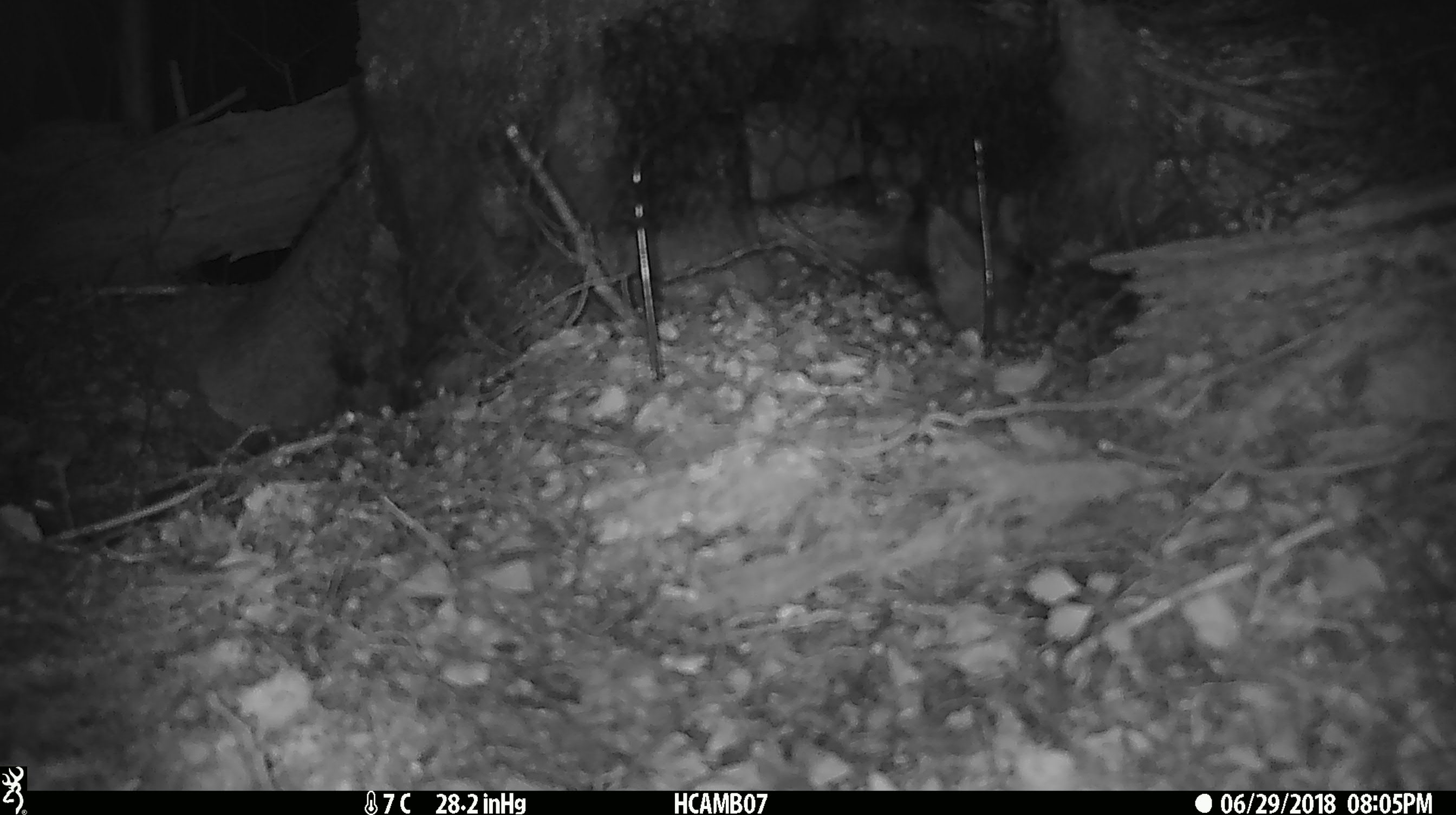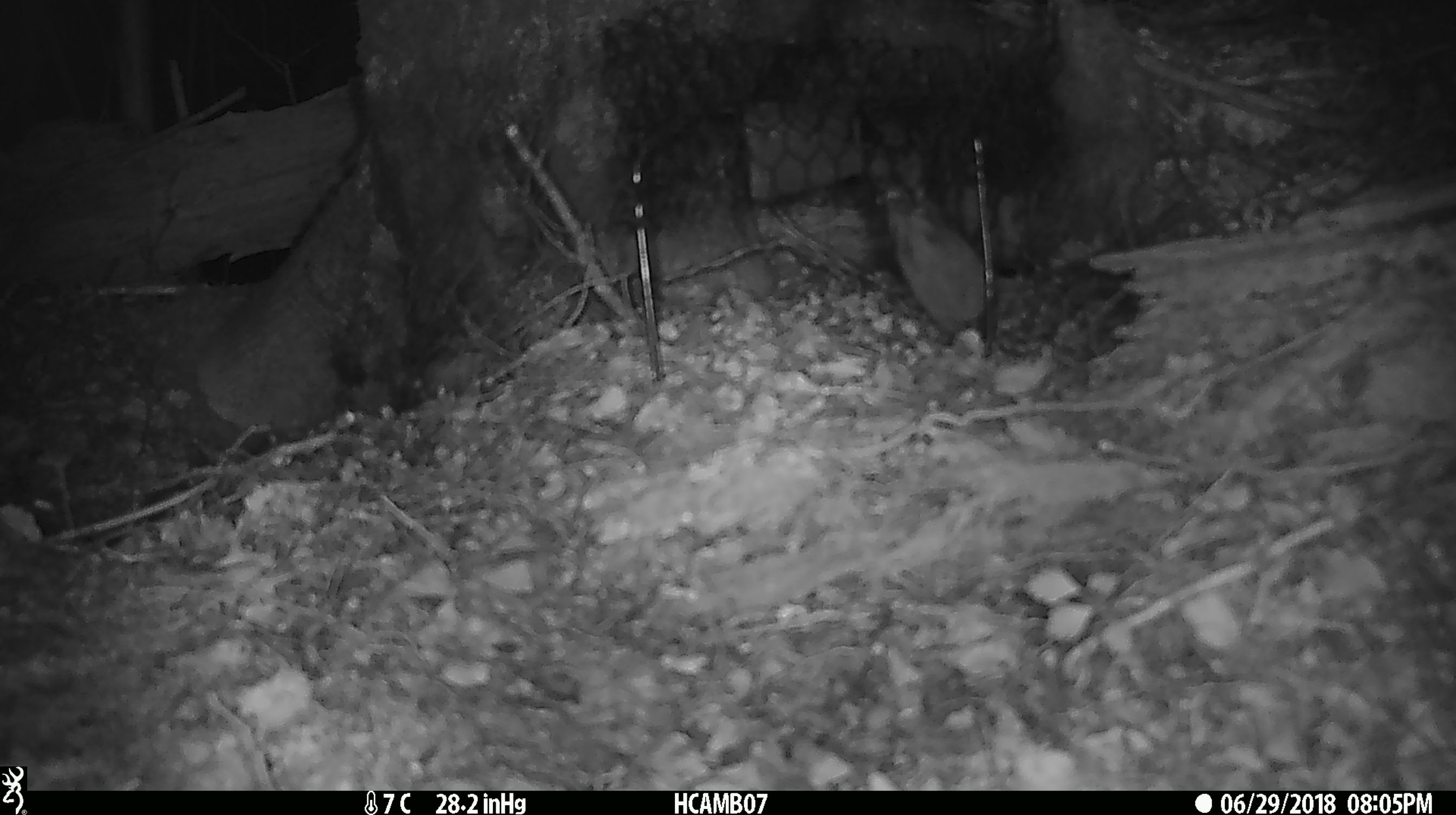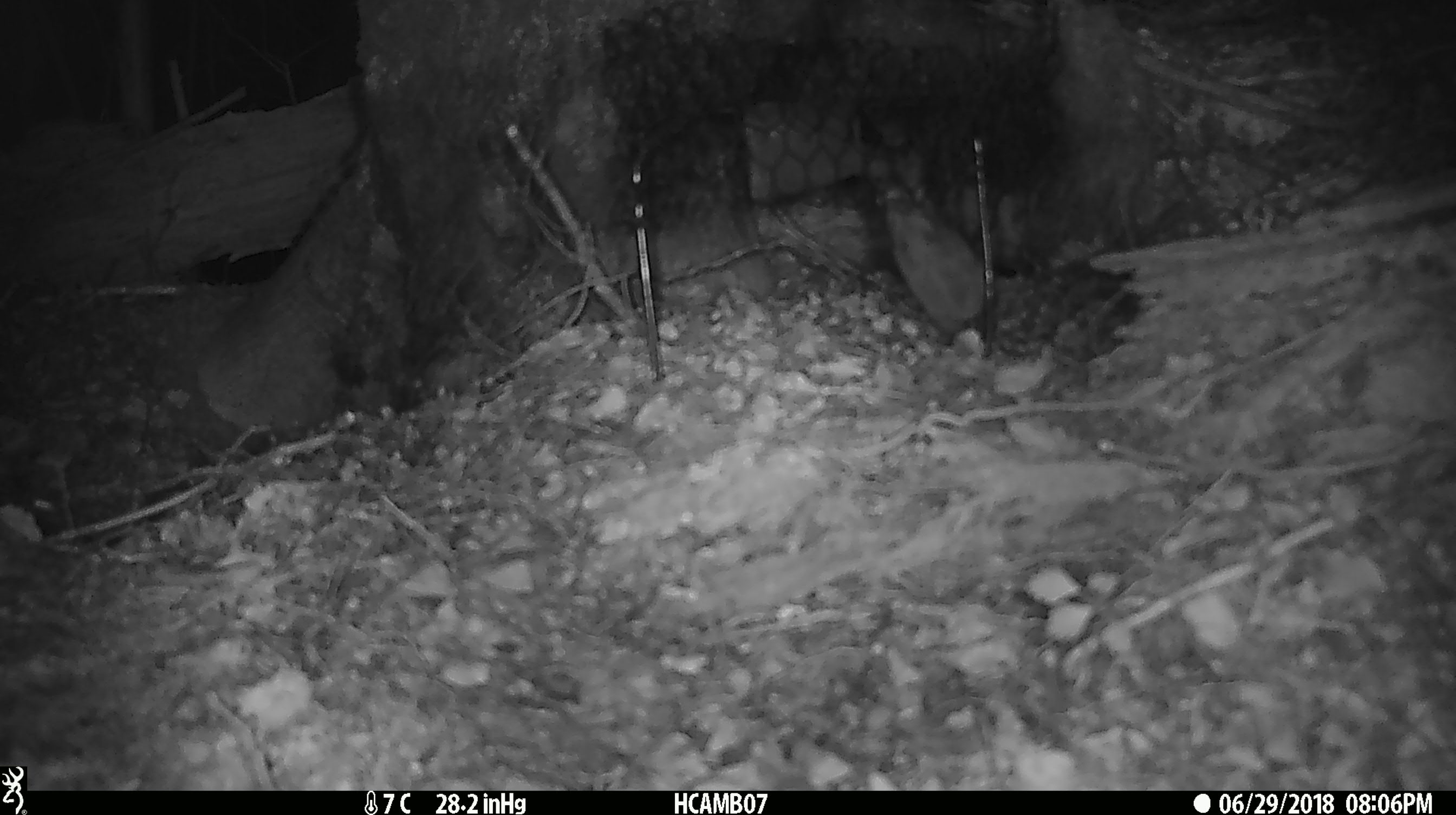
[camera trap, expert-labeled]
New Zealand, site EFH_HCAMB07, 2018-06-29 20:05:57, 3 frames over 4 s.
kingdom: Animalia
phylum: Chordata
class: Mammalia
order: Rodentia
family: Muridae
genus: Mus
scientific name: Mus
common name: mouse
Mouse (Mus).